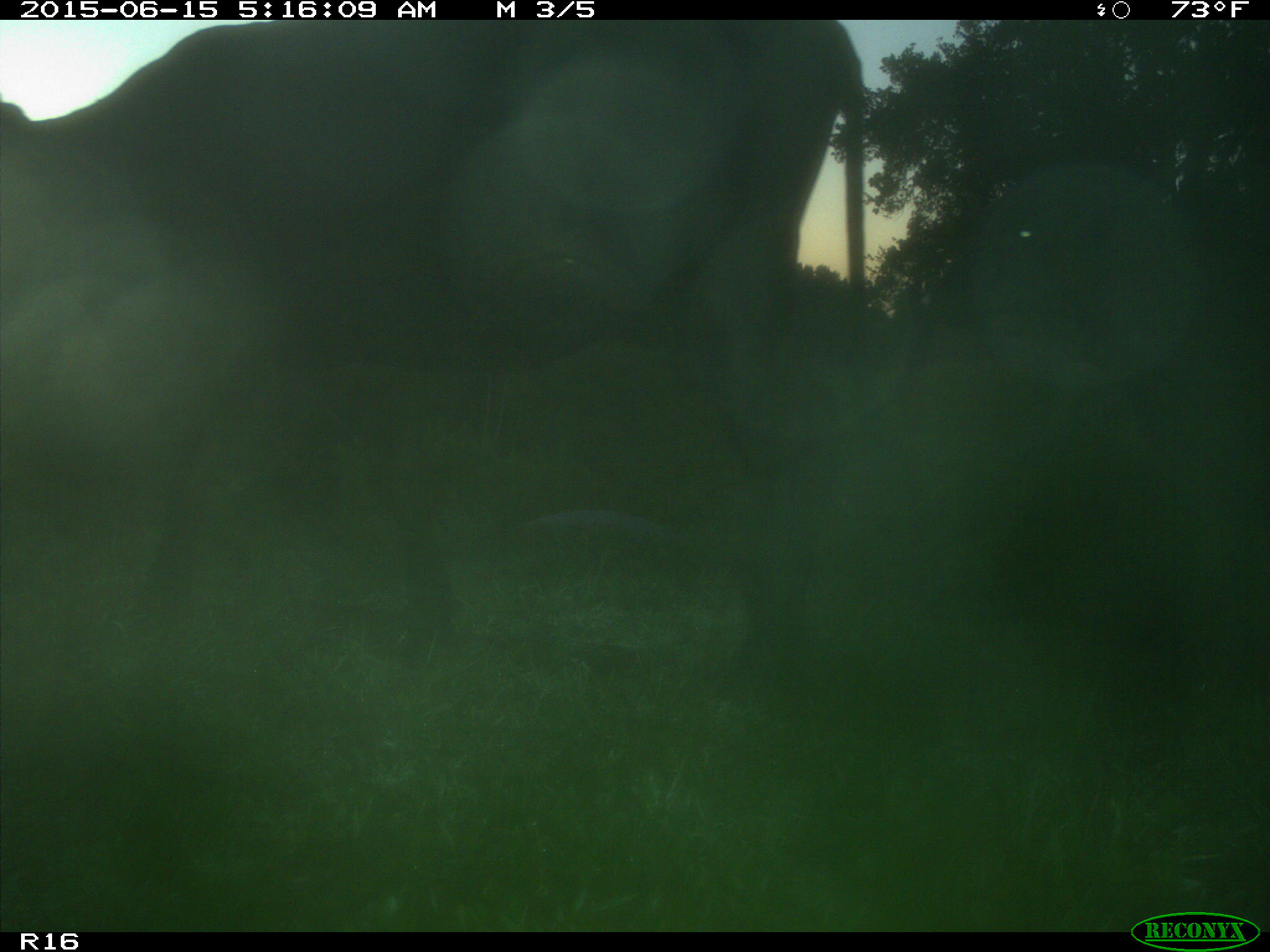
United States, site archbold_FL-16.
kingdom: Animalia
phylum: Chordata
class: Mammalia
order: Artiodactyla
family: Bovidae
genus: Bos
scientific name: Bos taurus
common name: domestic cow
Bos taurus (domestic cow).